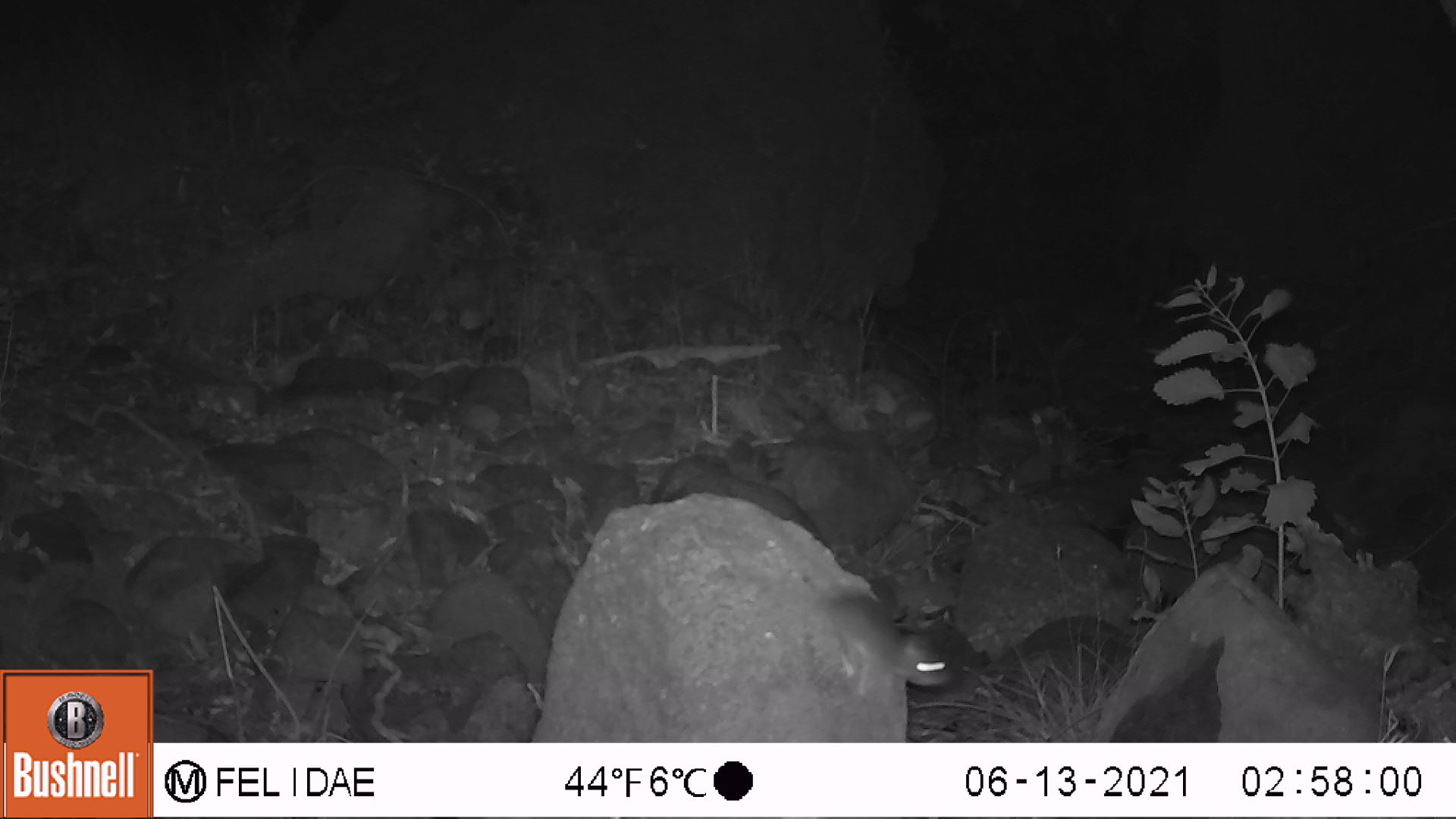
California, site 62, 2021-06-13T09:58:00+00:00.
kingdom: Animalia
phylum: Chordata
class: Mammalia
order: Rodentia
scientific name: Rodentia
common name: mouse or rat